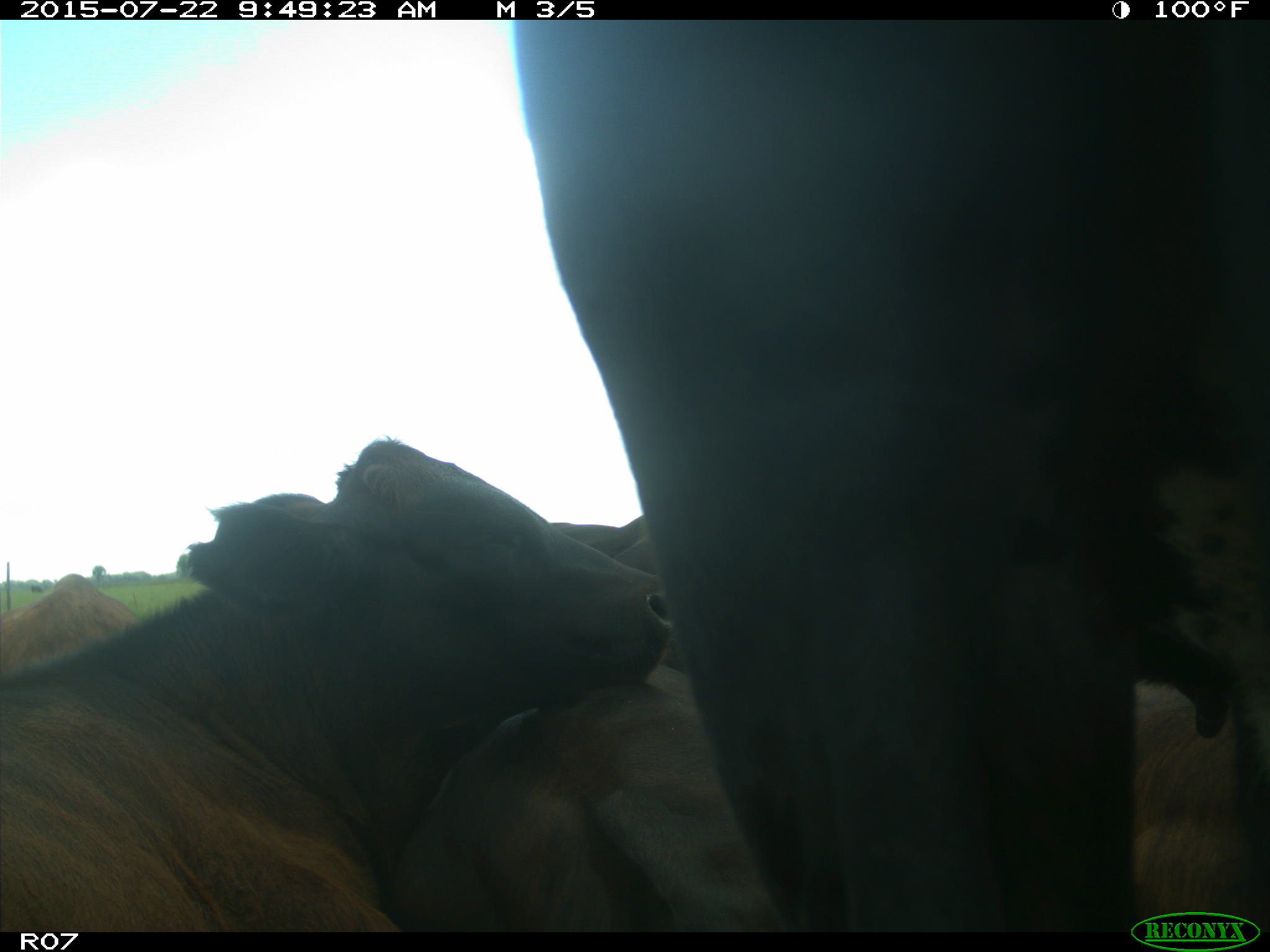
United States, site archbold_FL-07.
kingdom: Animalia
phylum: Chordata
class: Mammalia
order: Carnivora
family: Procyonidae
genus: Procyon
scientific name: Procyon lotor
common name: common raccoon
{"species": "Procyon lotor (common raccoon)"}